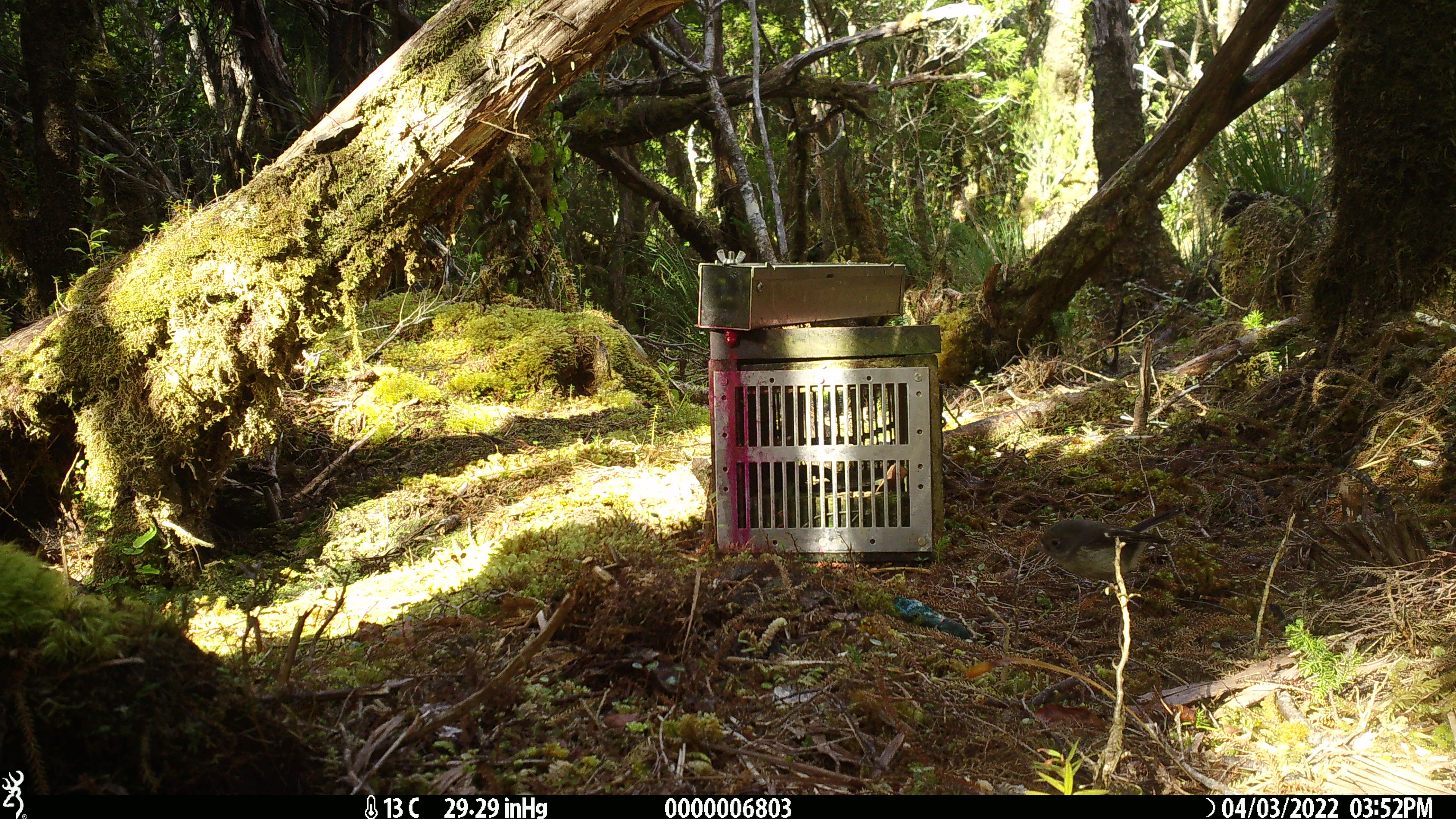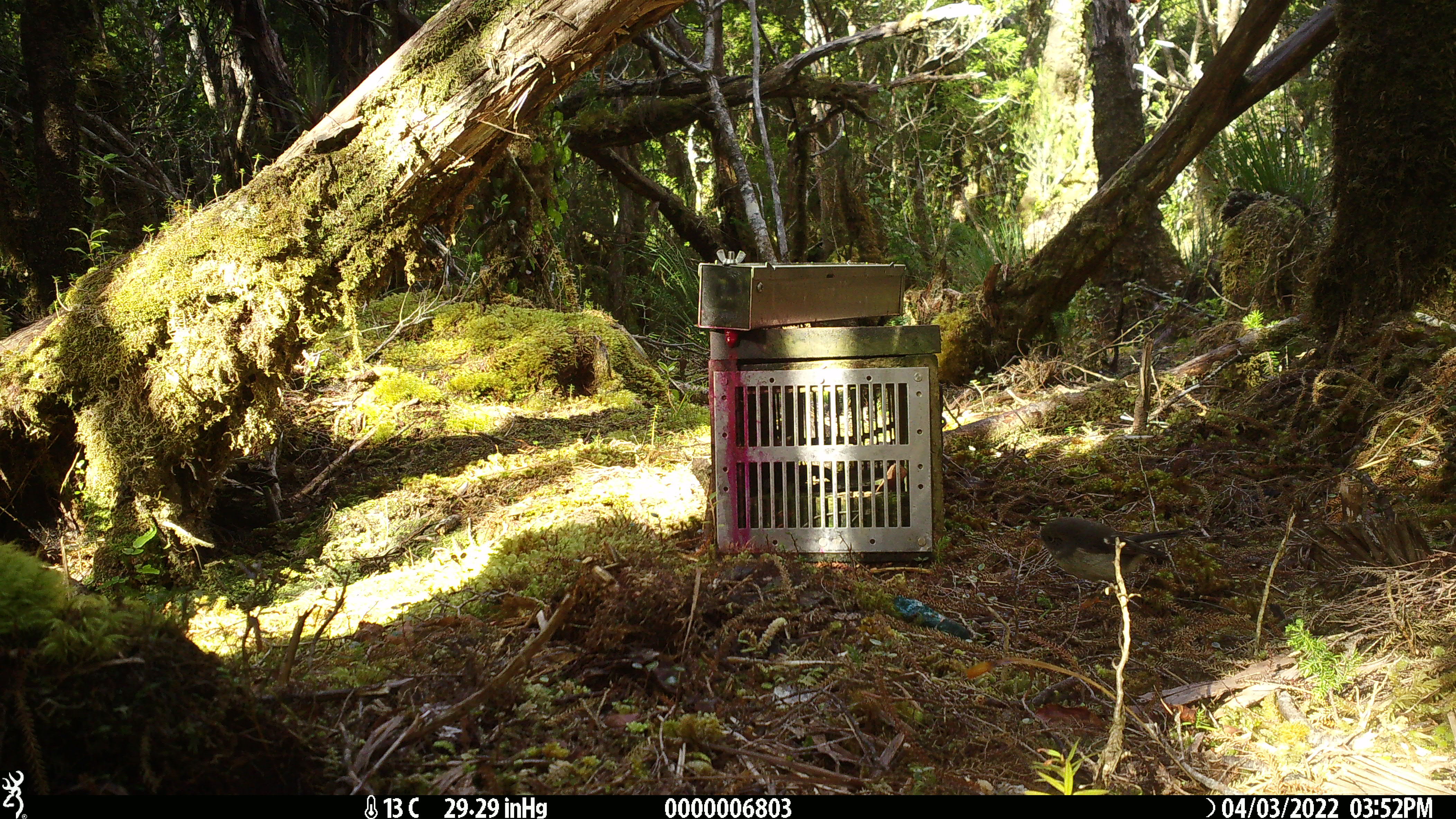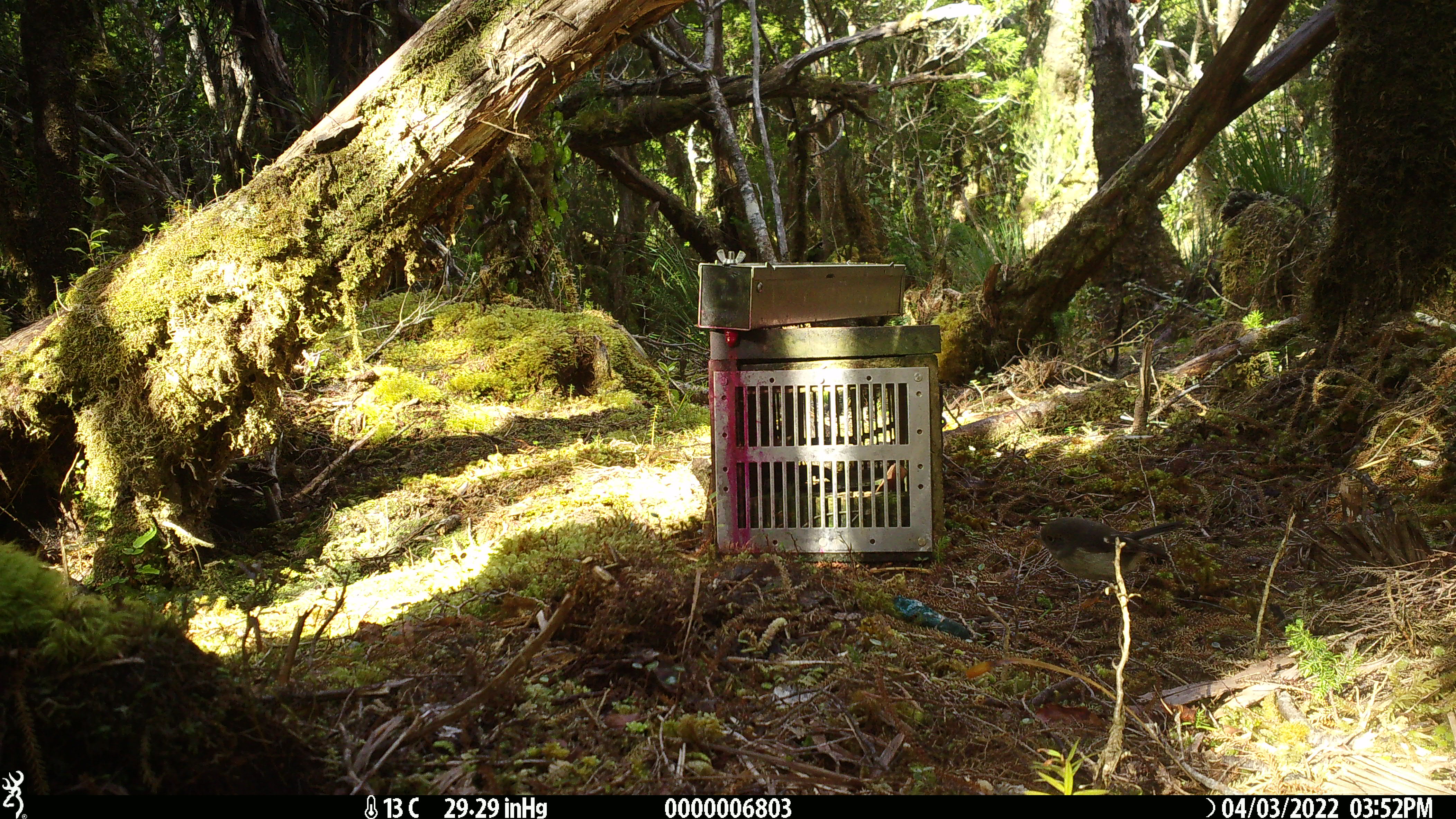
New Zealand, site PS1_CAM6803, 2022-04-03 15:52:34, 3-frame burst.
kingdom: Animalia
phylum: Chordata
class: Aves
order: Passeriformes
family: Petroicidae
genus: Petroica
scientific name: Petroica macrocephala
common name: tomtit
Tomtit (Petroica macrocephala).